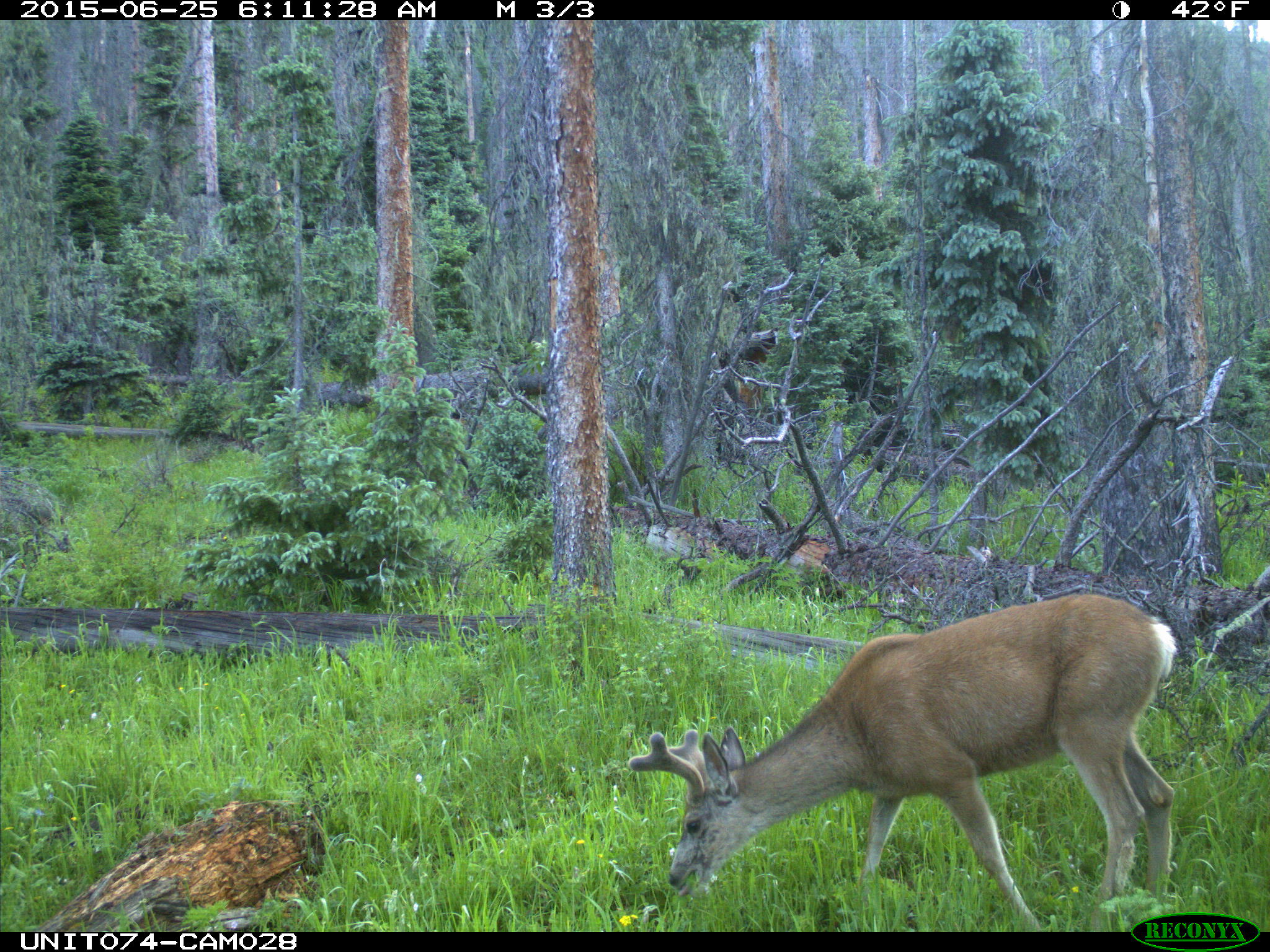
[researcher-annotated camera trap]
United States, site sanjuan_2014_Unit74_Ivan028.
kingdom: Animalia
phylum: Chordata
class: Mammalia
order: Artiodactyla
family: Cervidae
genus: Odocoileus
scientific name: Odocoileus hemionus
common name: mule deer